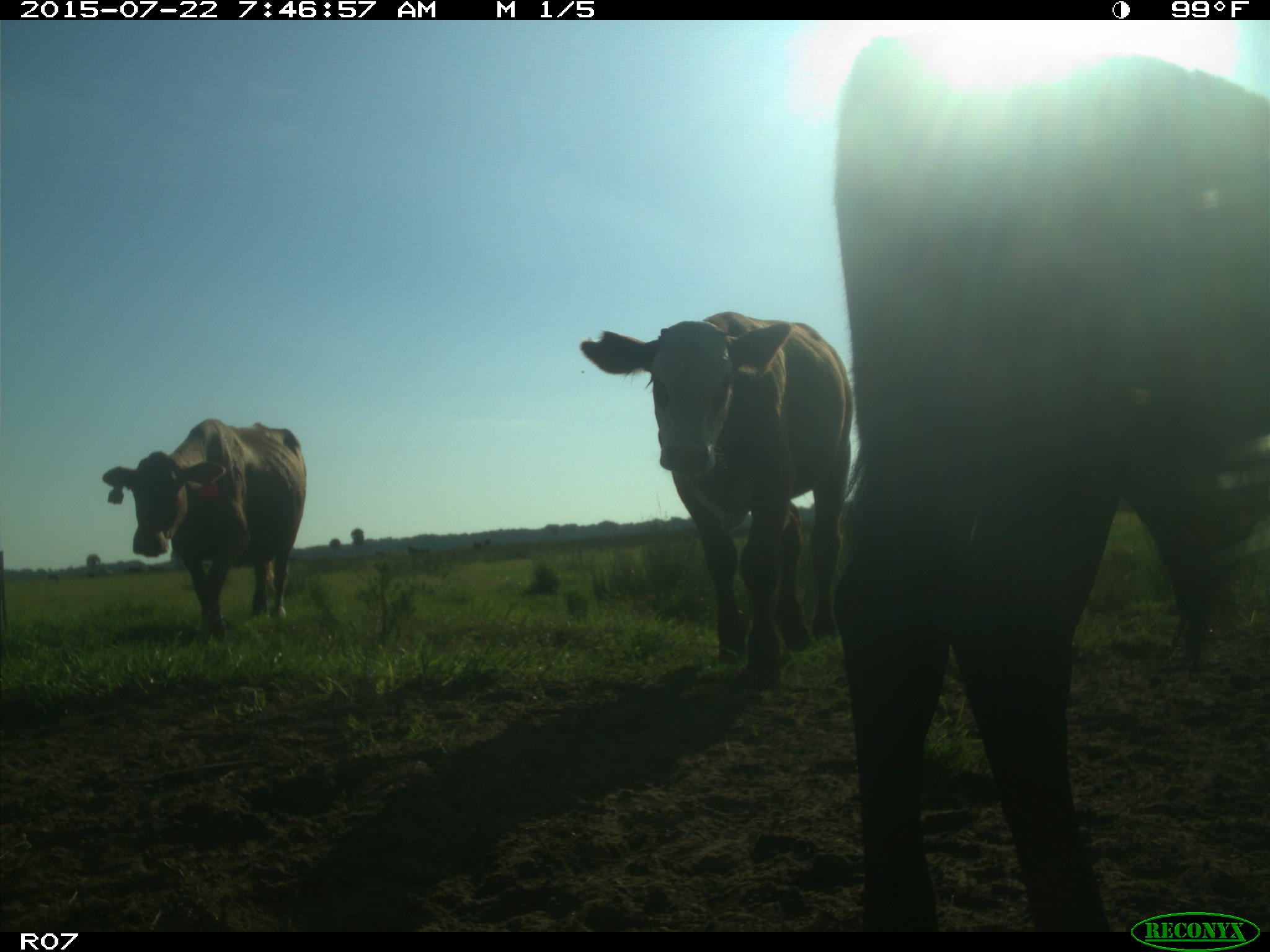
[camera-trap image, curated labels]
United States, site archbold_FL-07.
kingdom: Animalia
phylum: Chordata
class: Mammalia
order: Carnivora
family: Procyonidae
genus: Procyon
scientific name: Procyon lotor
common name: common raccoon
Procyon lotor (common raccoon).